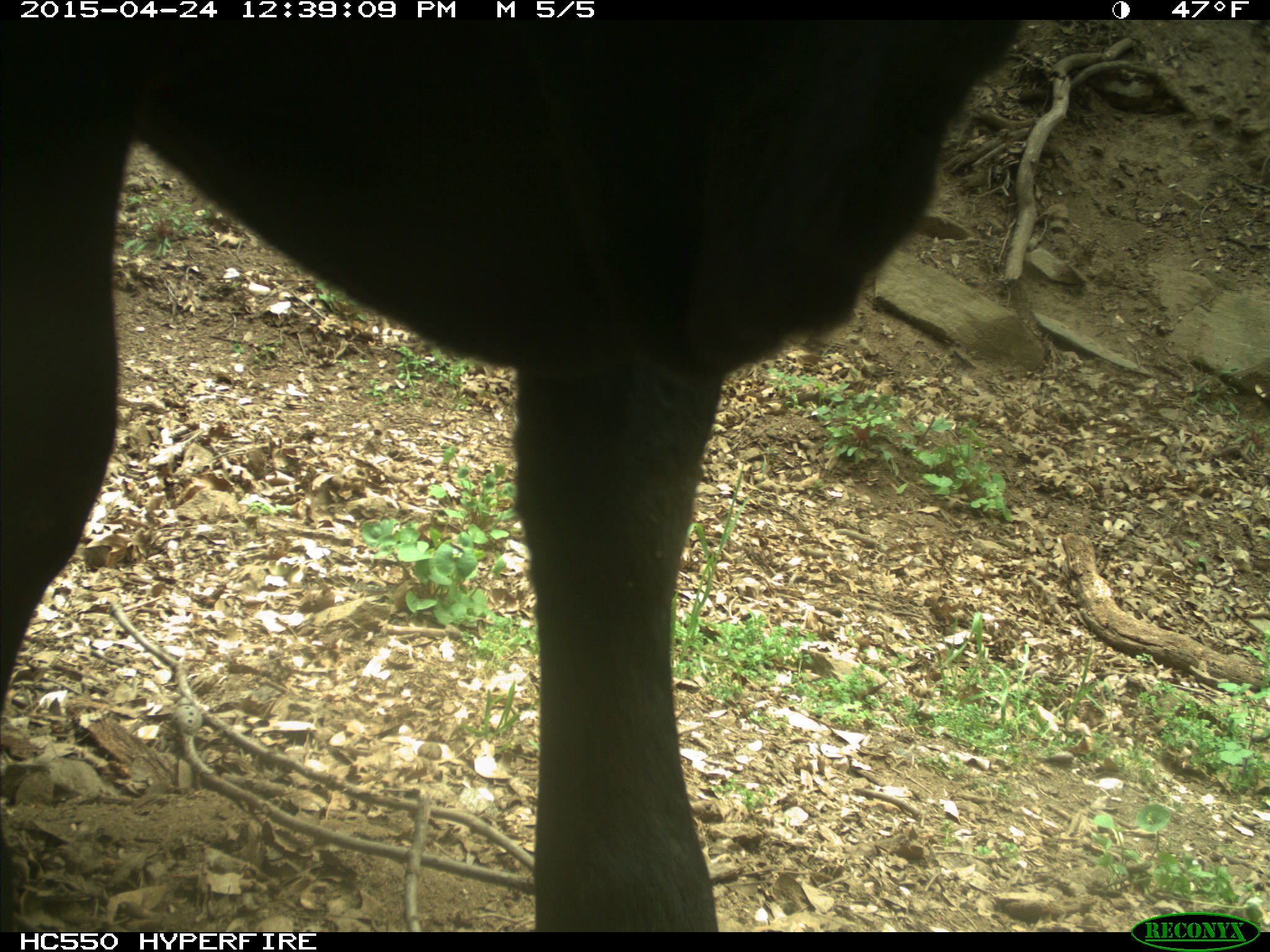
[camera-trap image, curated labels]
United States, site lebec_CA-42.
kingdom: Animalia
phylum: Chordata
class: Mammalia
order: Artiodactyla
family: Bovidae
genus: Bos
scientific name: Bos taurus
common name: domestic cow